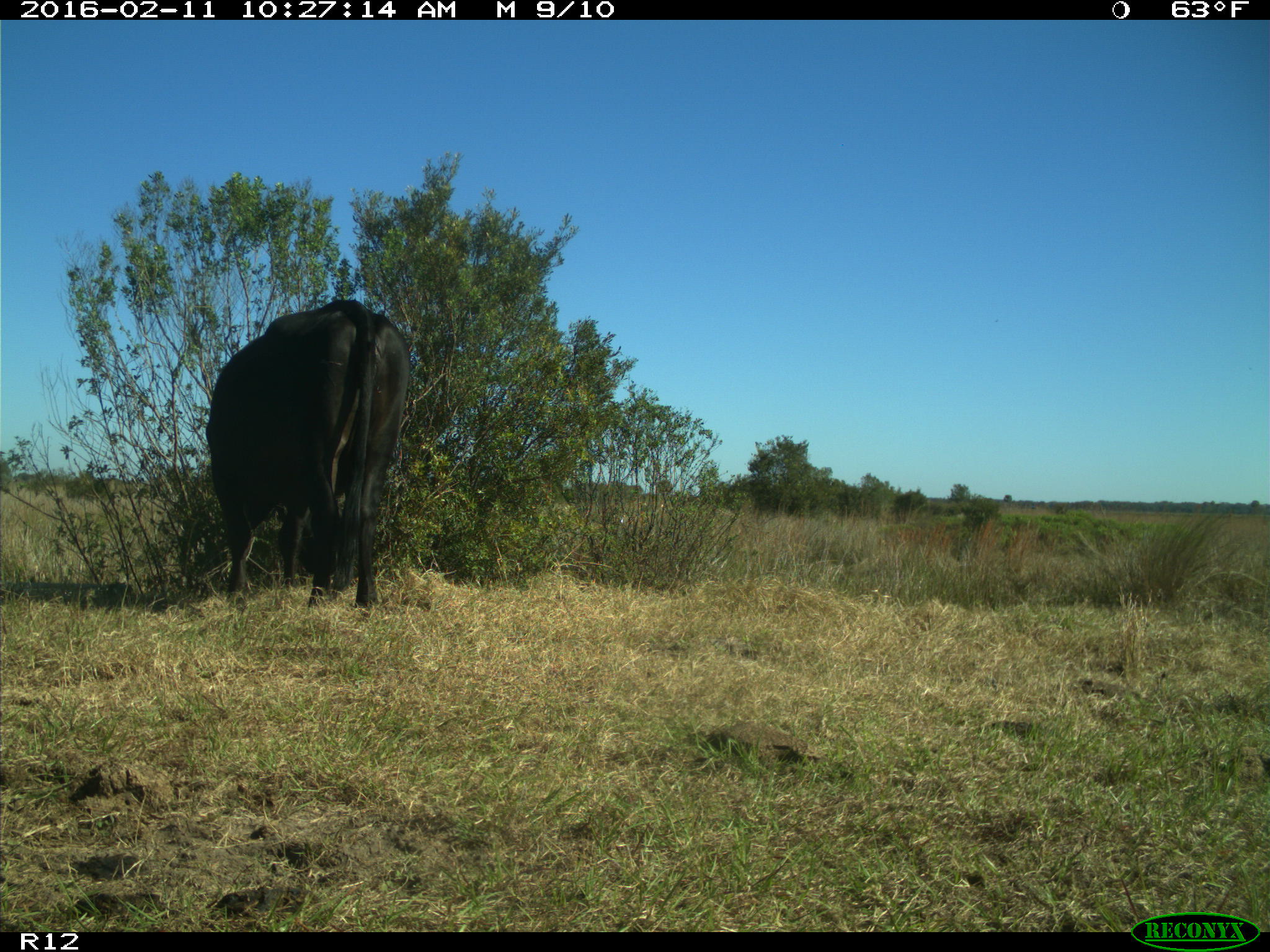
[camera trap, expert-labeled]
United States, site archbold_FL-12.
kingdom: Animalia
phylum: Chordata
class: Mammalia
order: Artiodactyla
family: Bovidae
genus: Bos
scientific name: Bos taurus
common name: domestic cow